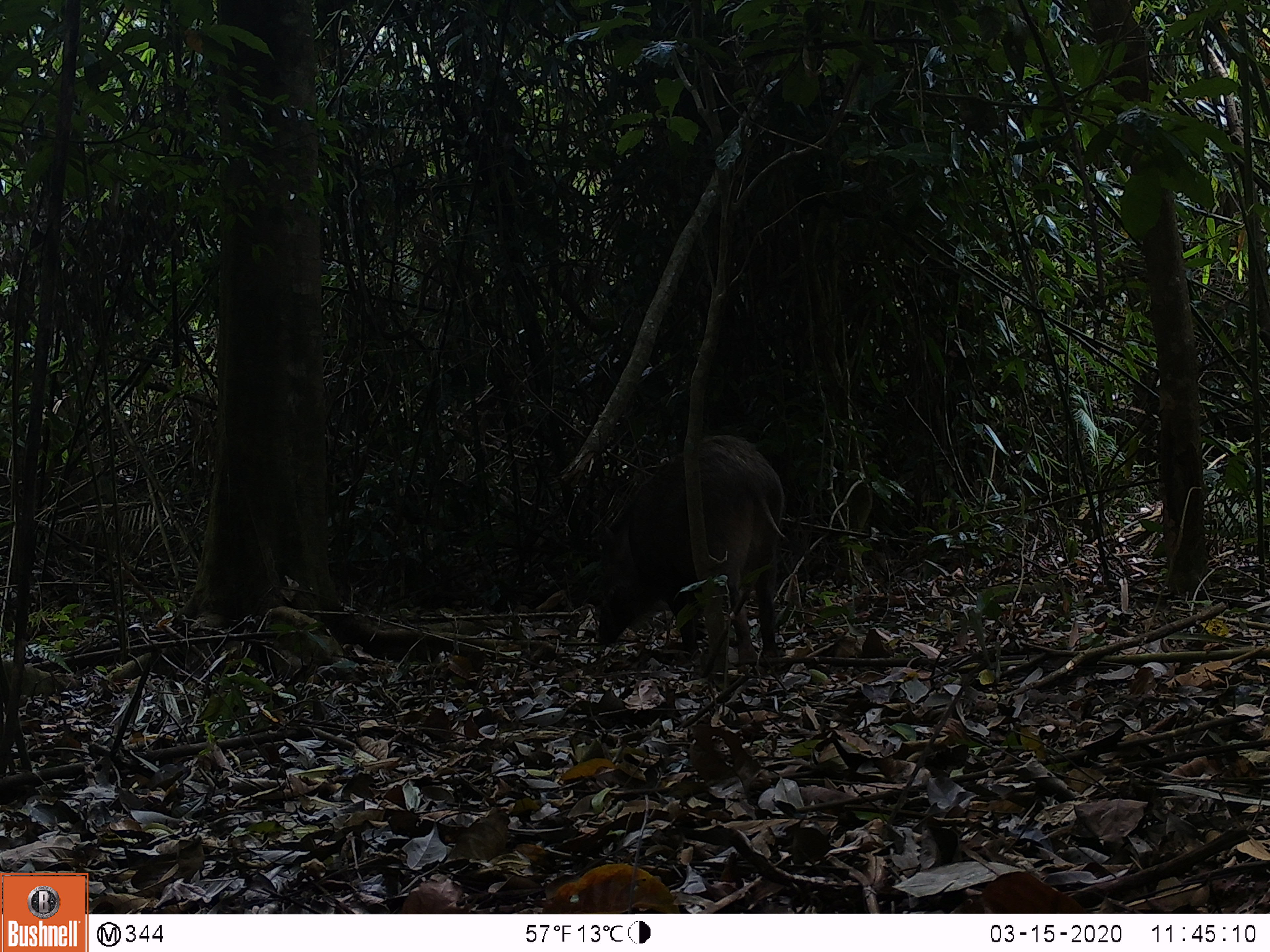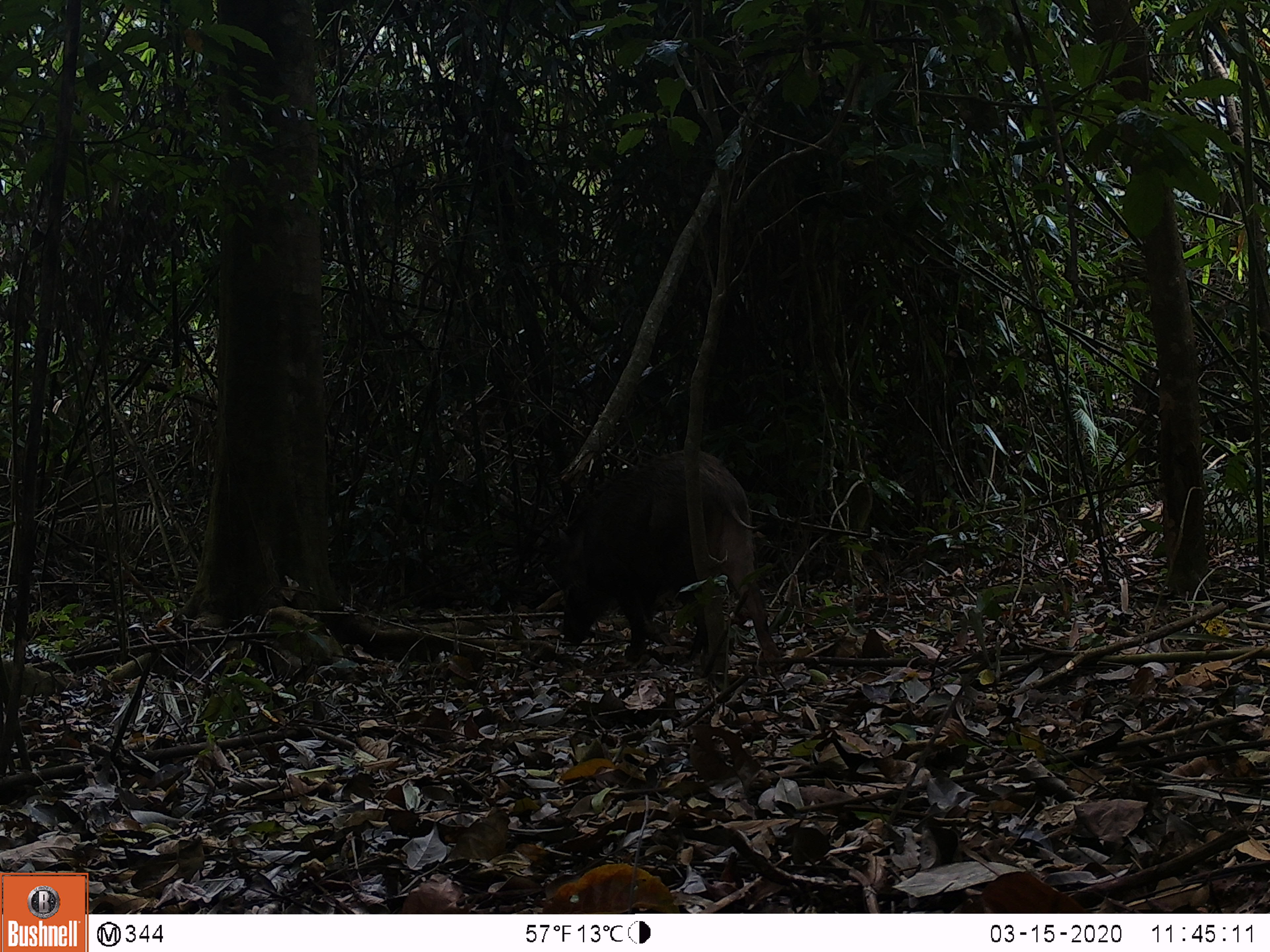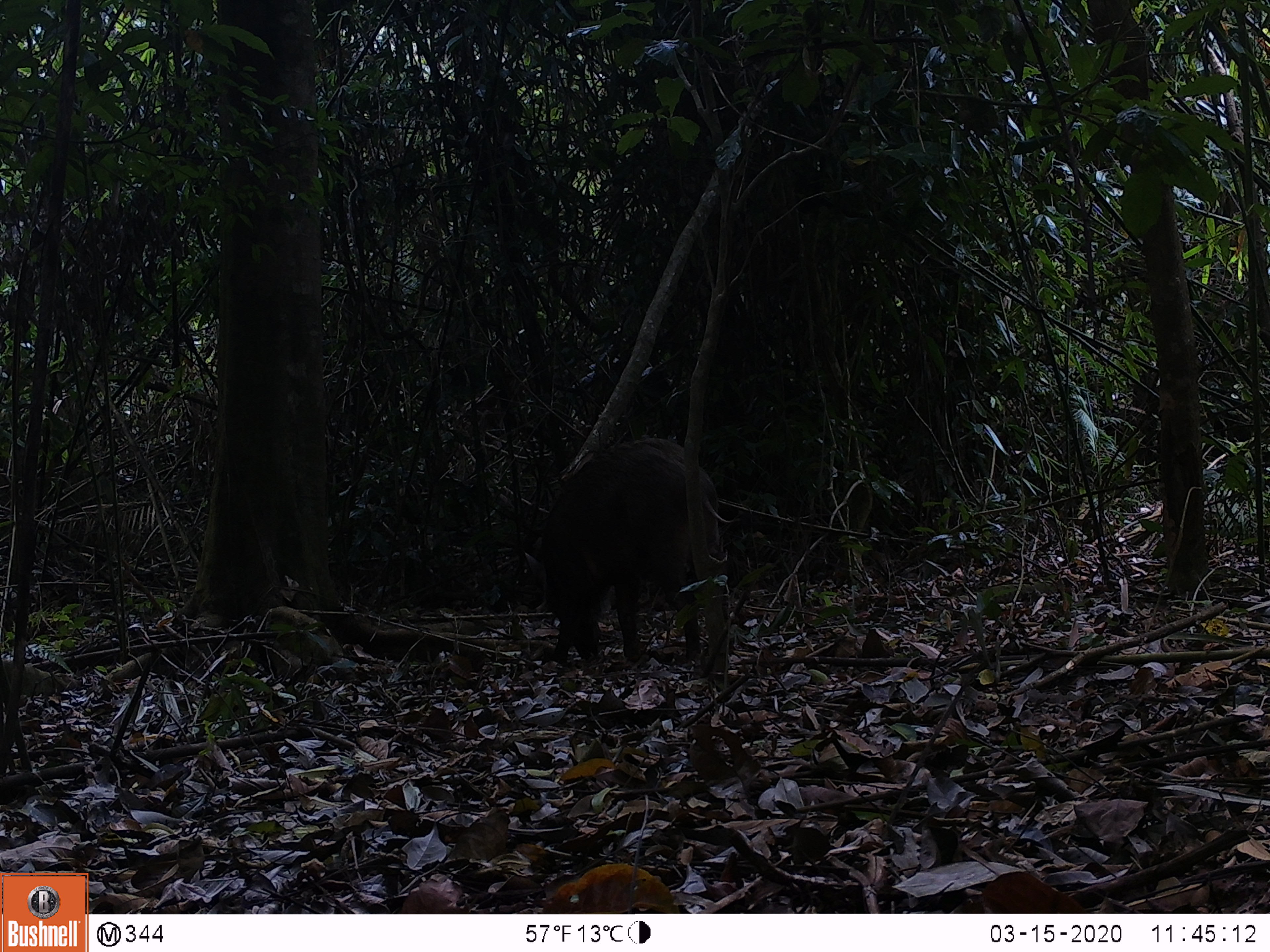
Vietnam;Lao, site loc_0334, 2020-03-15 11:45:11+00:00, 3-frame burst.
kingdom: Animalia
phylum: Chordata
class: Mammalia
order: Artiodactyla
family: Suidae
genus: Sus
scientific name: Sus scrofa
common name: eurasian wild pig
Eurasian wild pig (Sus scrofa). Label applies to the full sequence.